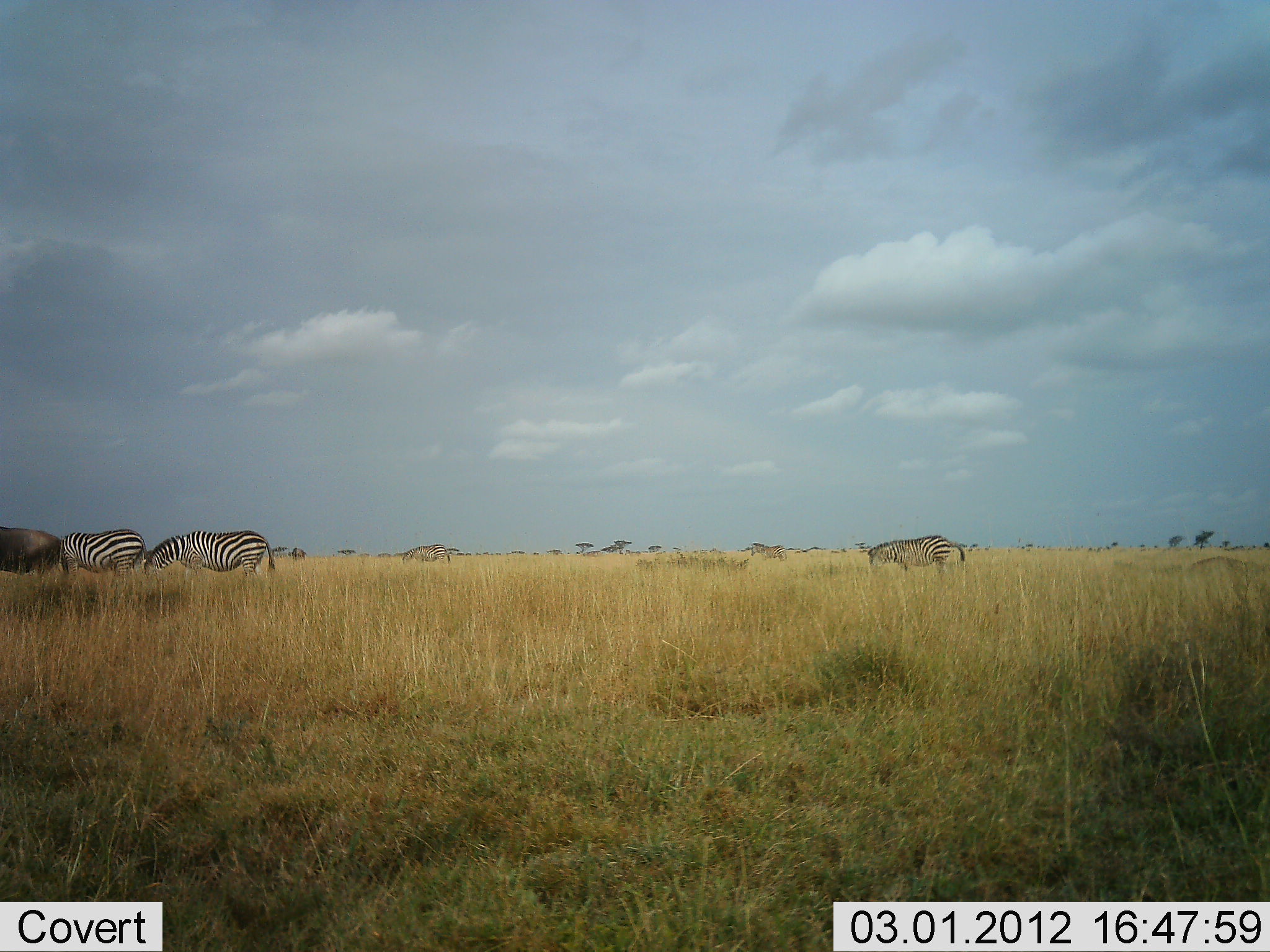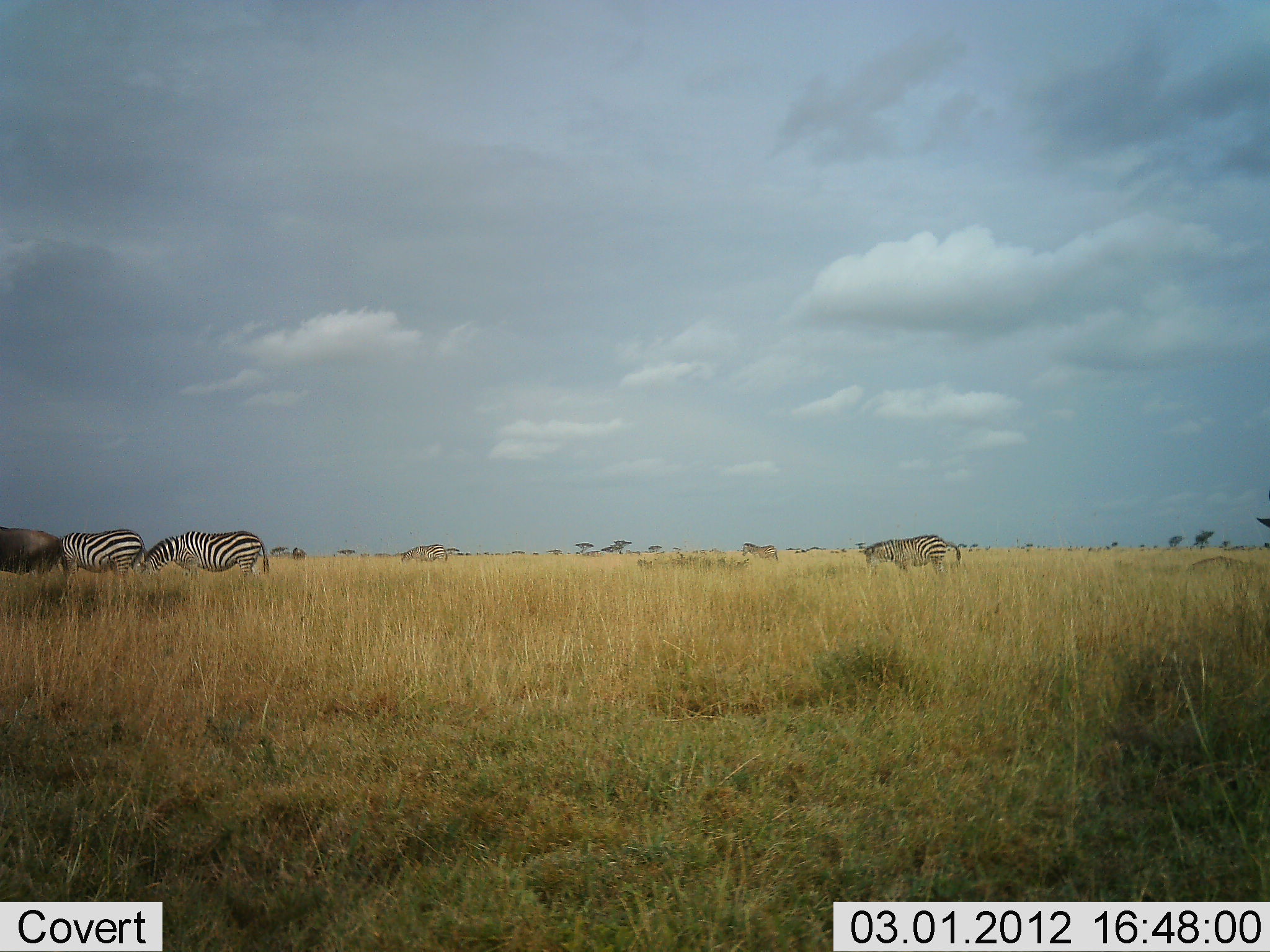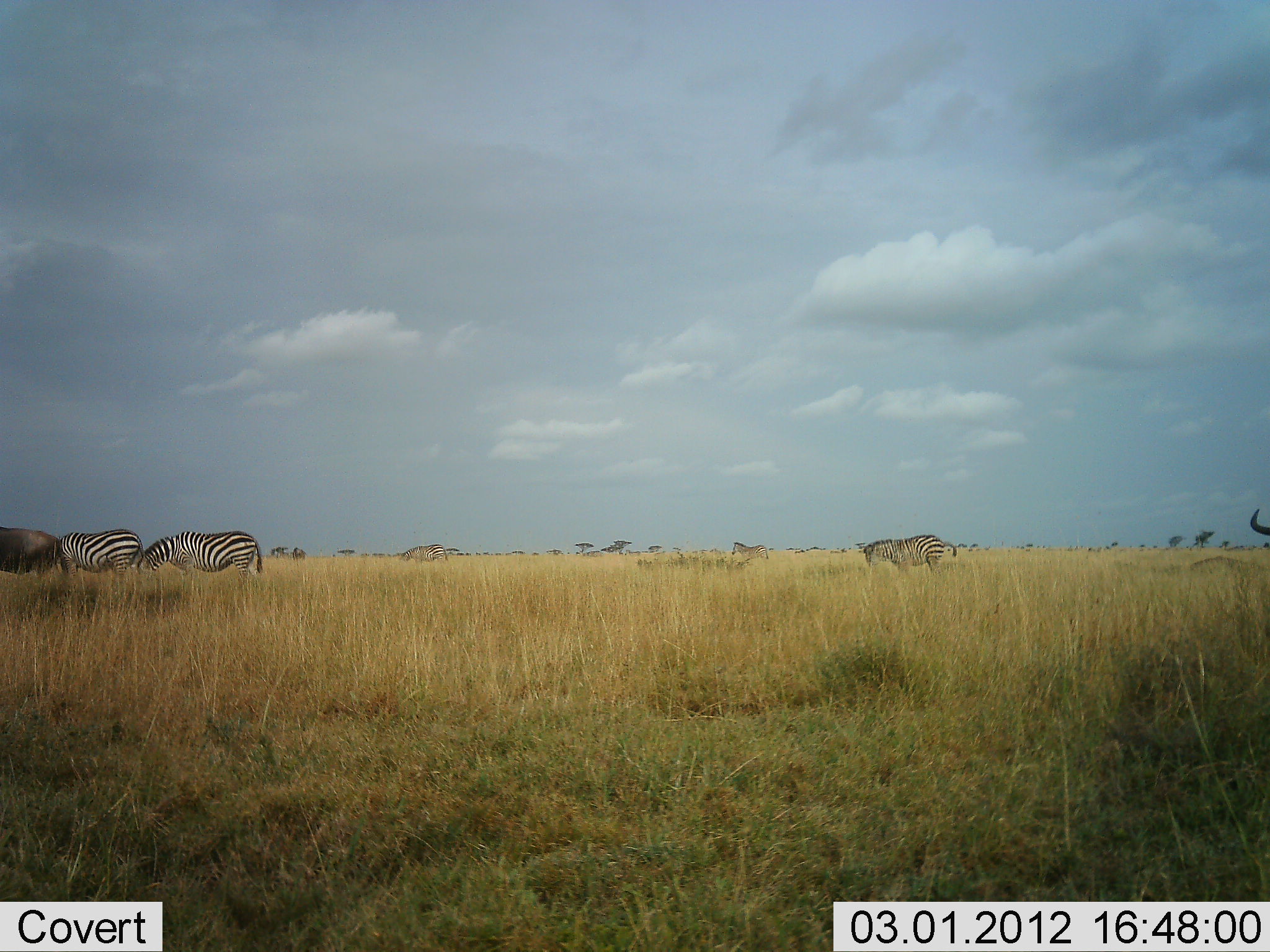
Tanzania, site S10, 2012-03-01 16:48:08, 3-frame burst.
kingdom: Animalia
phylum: Chordata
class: Mammalia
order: Artiodactyla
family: Bovidae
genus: Connochaetes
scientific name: Connochaetes taurinus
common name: blue wildebeest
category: wildebeest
Wildebeest (blue wildebeest) (Connochaetes taurinus), count 2. Behavior (volunteer vote fractions): standing 54%, resting 0%, moving 31%, interacting 0%. Young present (vote fraction): 0%. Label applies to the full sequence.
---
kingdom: Animalia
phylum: Chordata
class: Mammalia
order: Perissodactyla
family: Equidae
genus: Equus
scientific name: Equus quagga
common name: plains zebra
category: zebra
Zebra (plains zebra) (Equus quagga), count 4. Behavior (volunteer vote fractions): standing 39%, resting 0%, moving 35%, interacting 0%. Young present (vote fraction): 0%. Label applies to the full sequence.